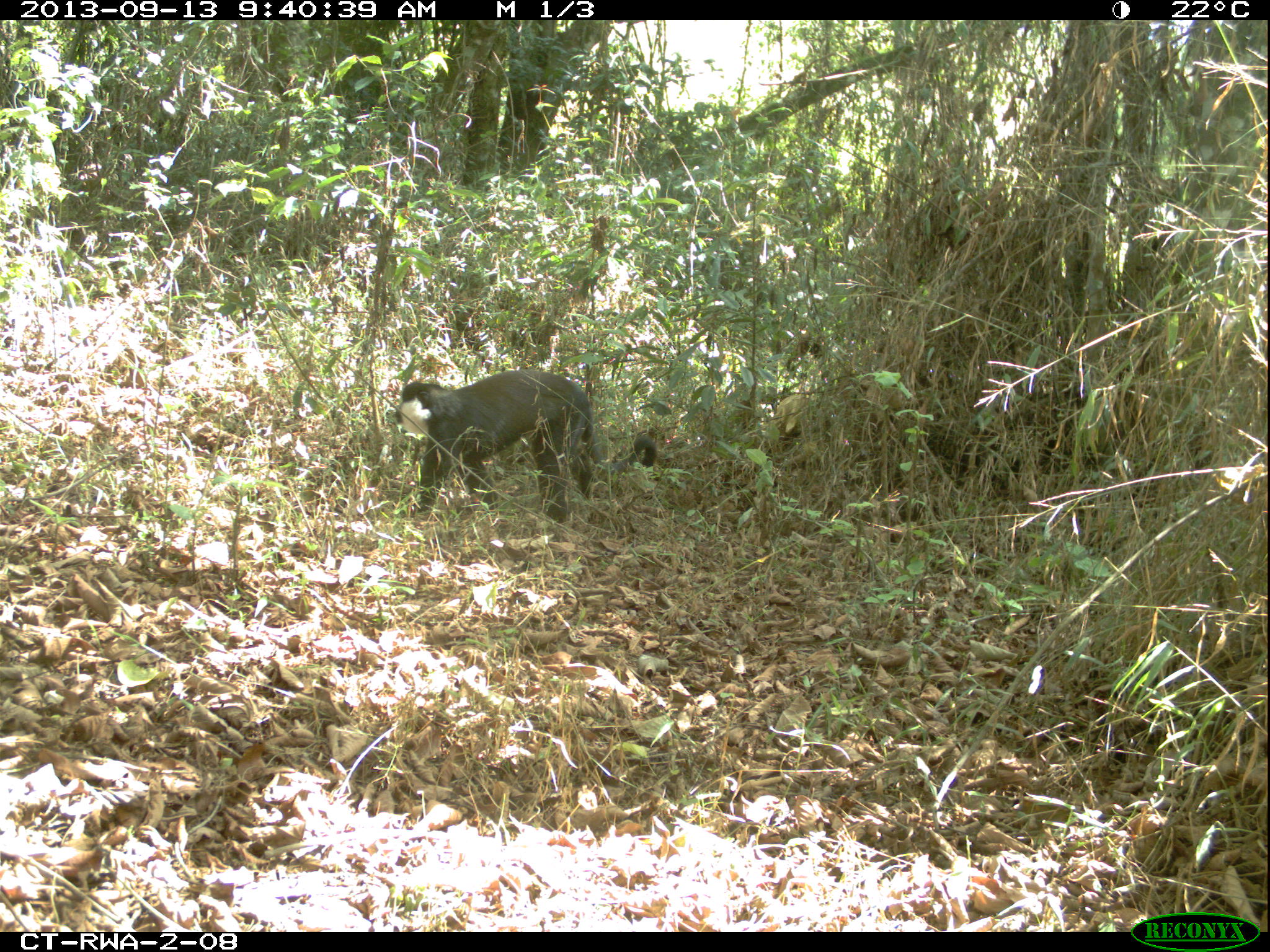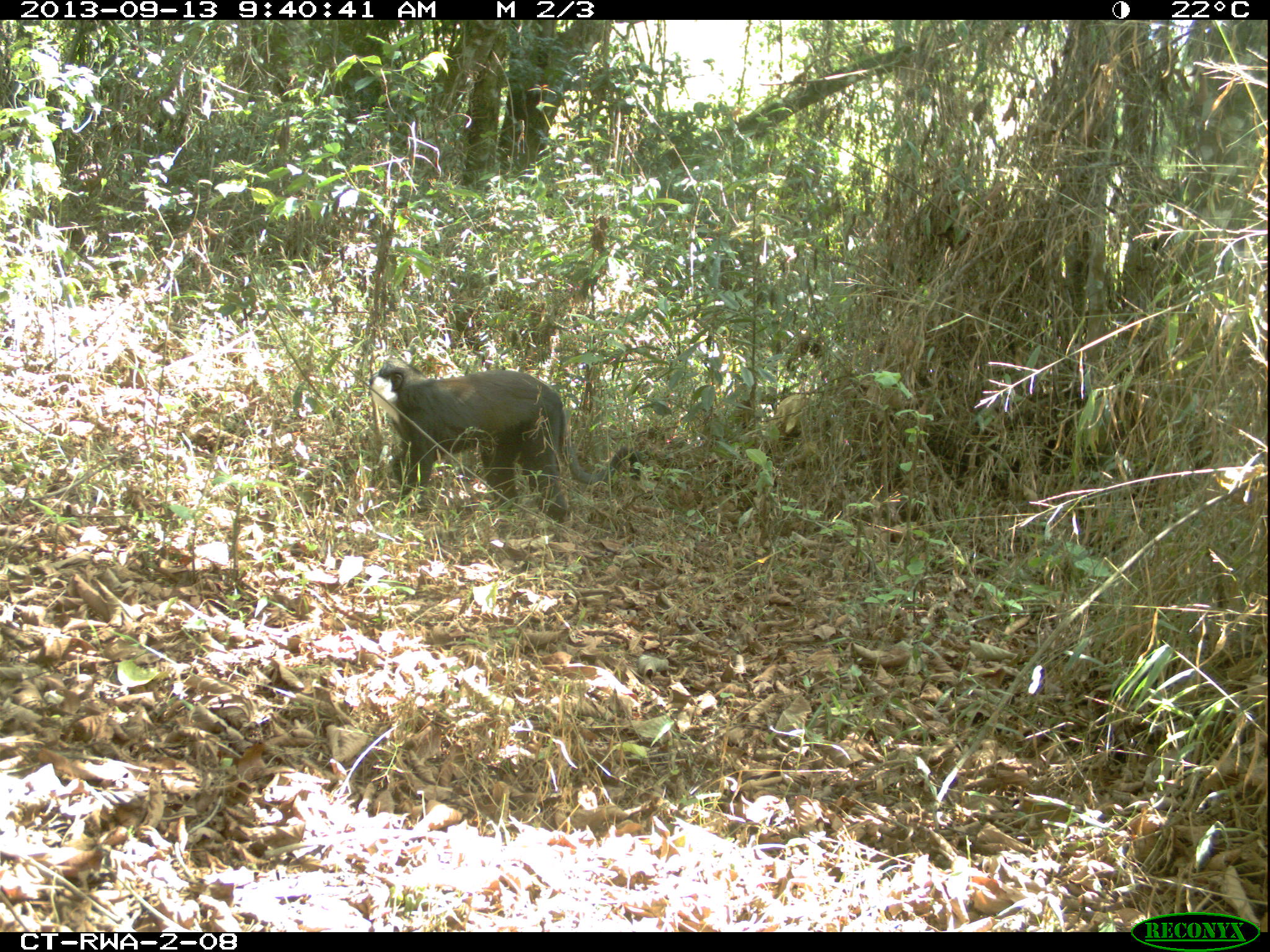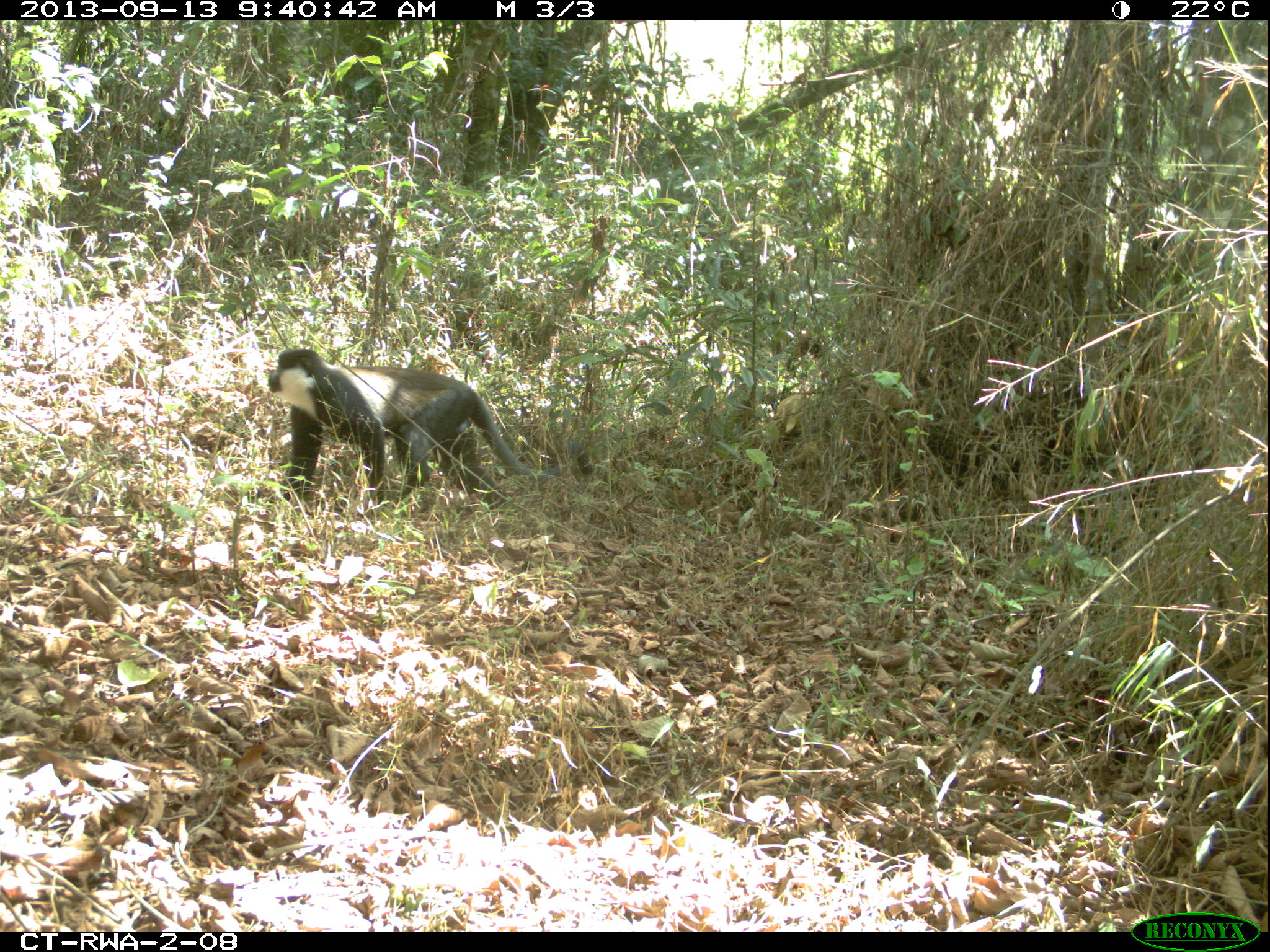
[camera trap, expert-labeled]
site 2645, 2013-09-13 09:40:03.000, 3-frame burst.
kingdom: Animalia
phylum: Chordata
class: Mammalia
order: Primates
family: Cercopithecidae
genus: Allochrocebus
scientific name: Allochrocebus lhoesti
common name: l'hoest's monkey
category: cercopithecus lhoesti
Cercopithecus lhoesti (l'hoest's monkey) (Allochrocebus lhoesti), count 1.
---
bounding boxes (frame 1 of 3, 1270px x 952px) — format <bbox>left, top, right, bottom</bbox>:
cercopithecus lhoesti: <bbox>394, 369, 657, 520</bbox>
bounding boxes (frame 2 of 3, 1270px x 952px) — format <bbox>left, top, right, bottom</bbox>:
cercopithecus lhoesti: <bbox>367, 357, 641, 520</bbox>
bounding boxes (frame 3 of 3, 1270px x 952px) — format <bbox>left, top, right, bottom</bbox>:
cercopithecus lhoesti: <bbox>266, 348, 595, 513</bbox>